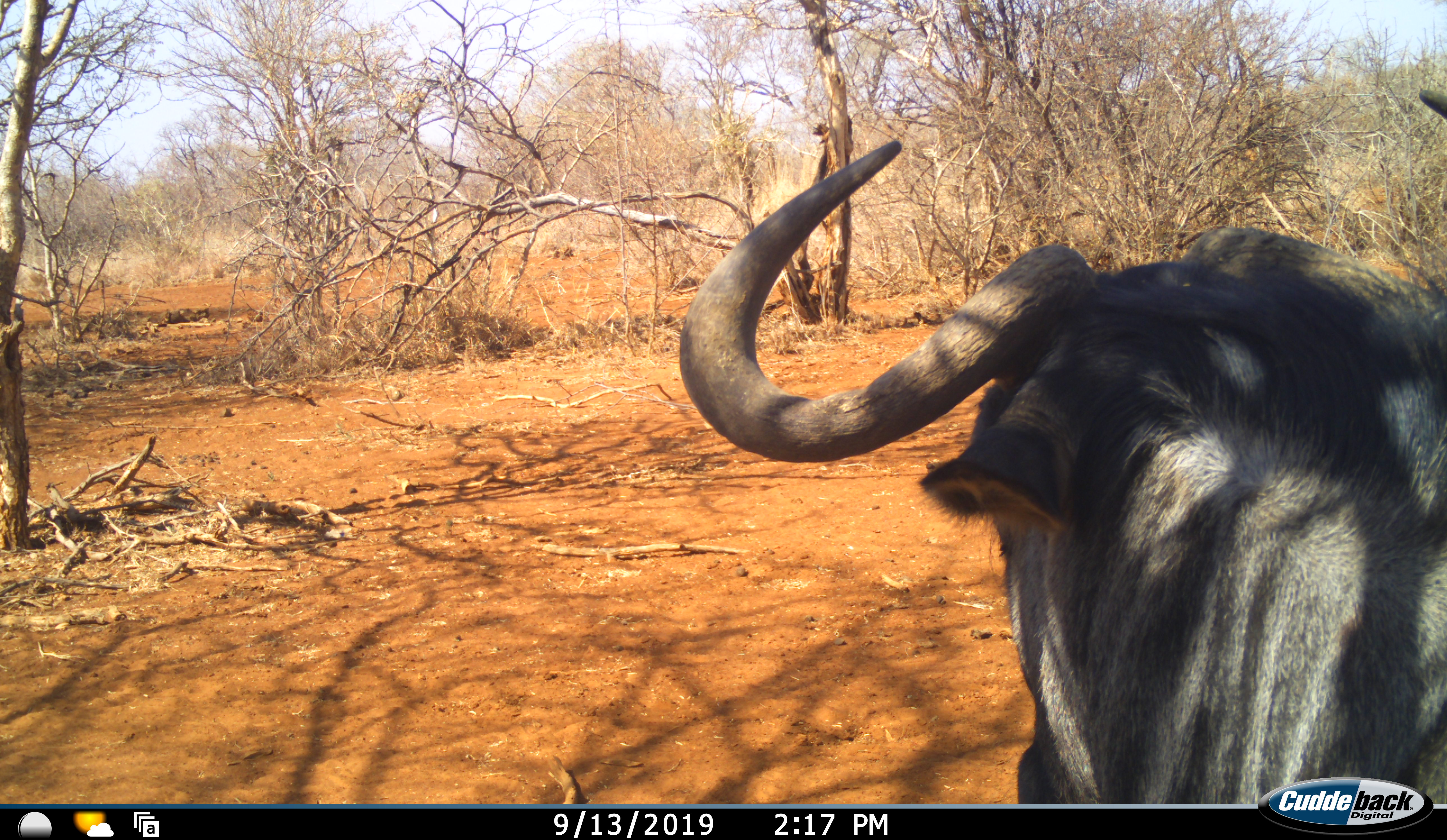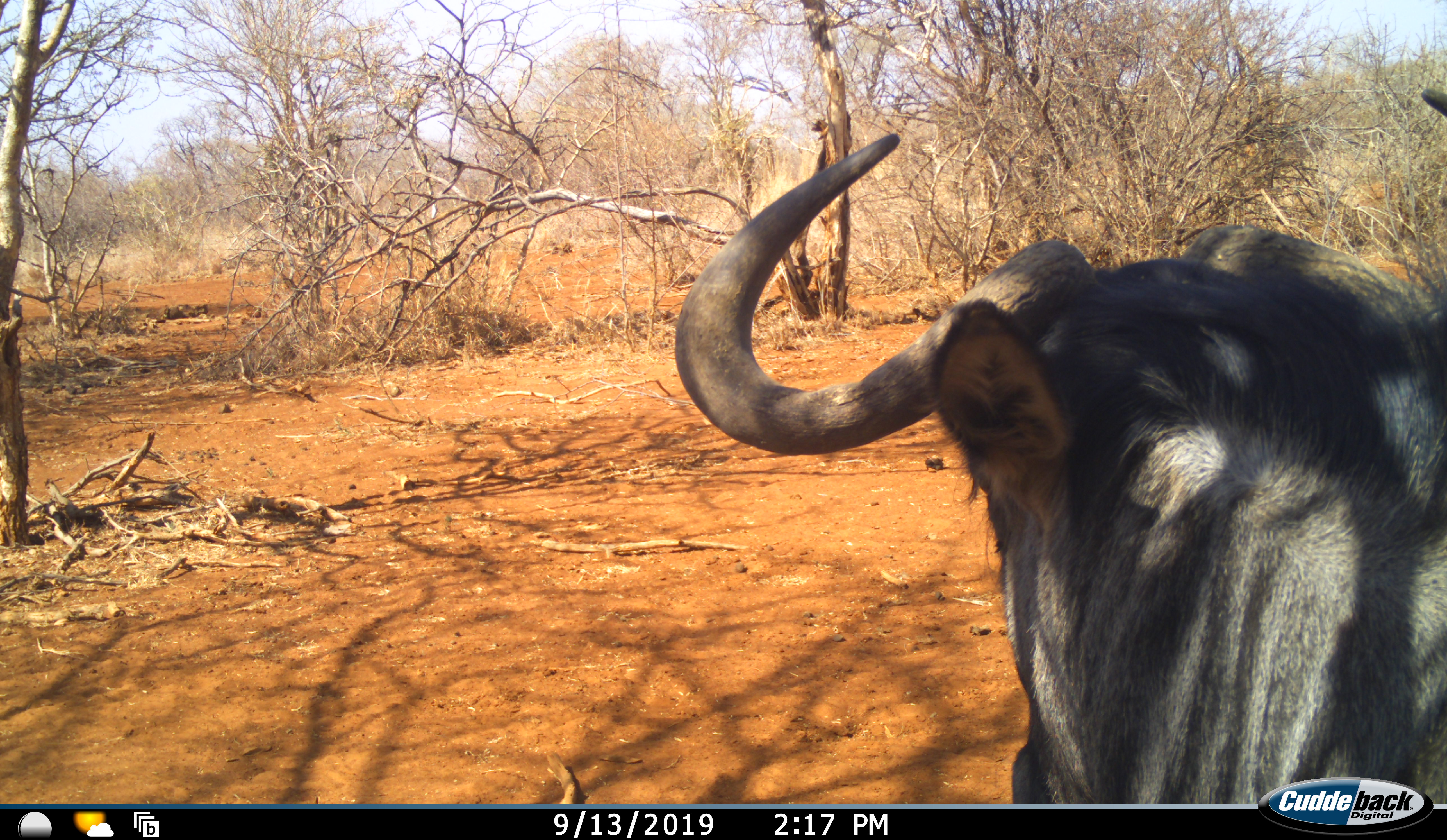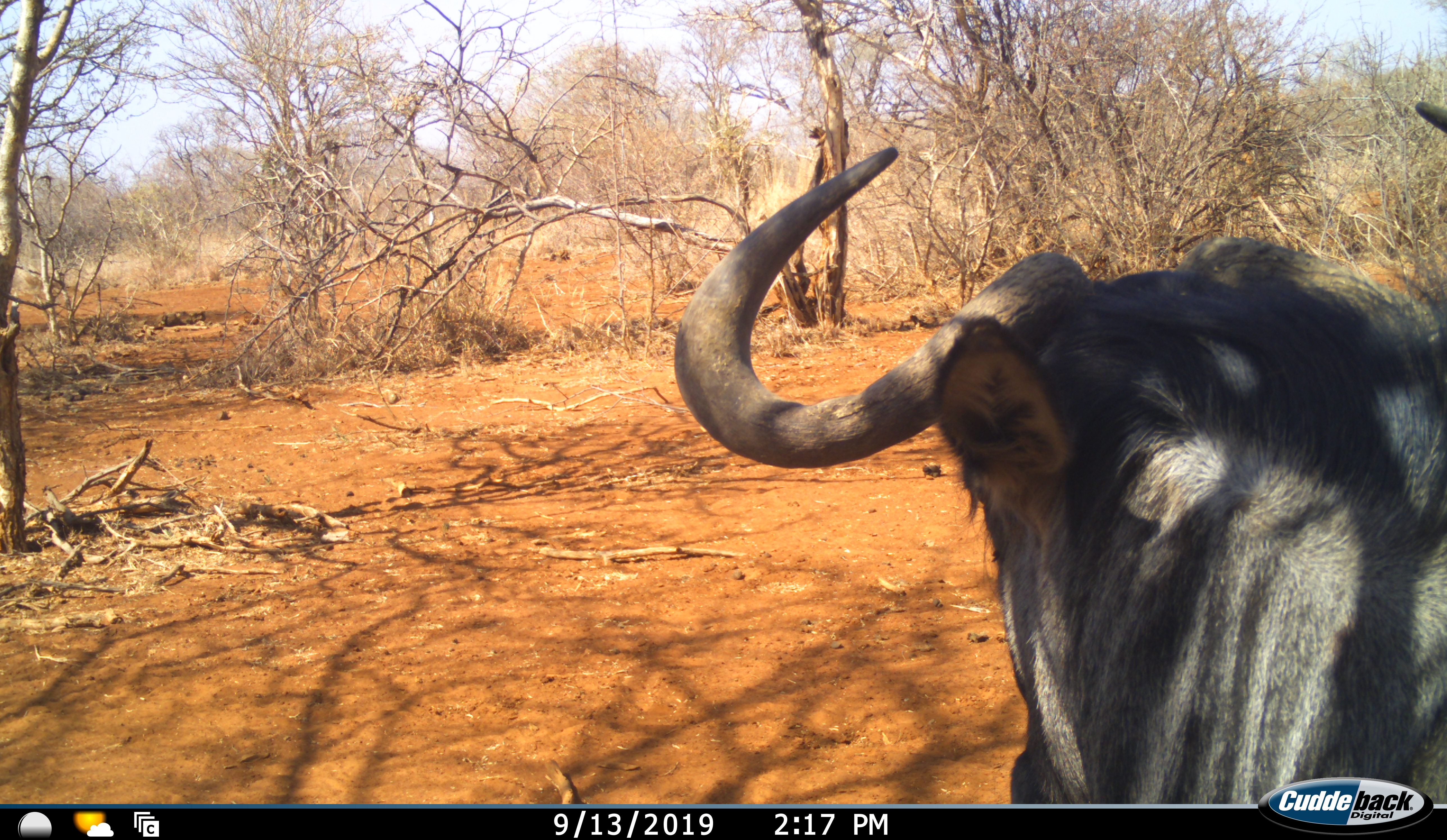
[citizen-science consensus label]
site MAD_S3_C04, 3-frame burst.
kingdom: Animalia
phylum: Chordata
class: Mammalia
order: Artiodactyla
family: Bovidae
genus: Connochaetes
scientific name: Connochaetes taurinus taurinus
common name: blue wildebeest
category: wildebeestblue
Wildebeestblue (blue wildebeest) (Connochaetes taurinus taurinus), count 1. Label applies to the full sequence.